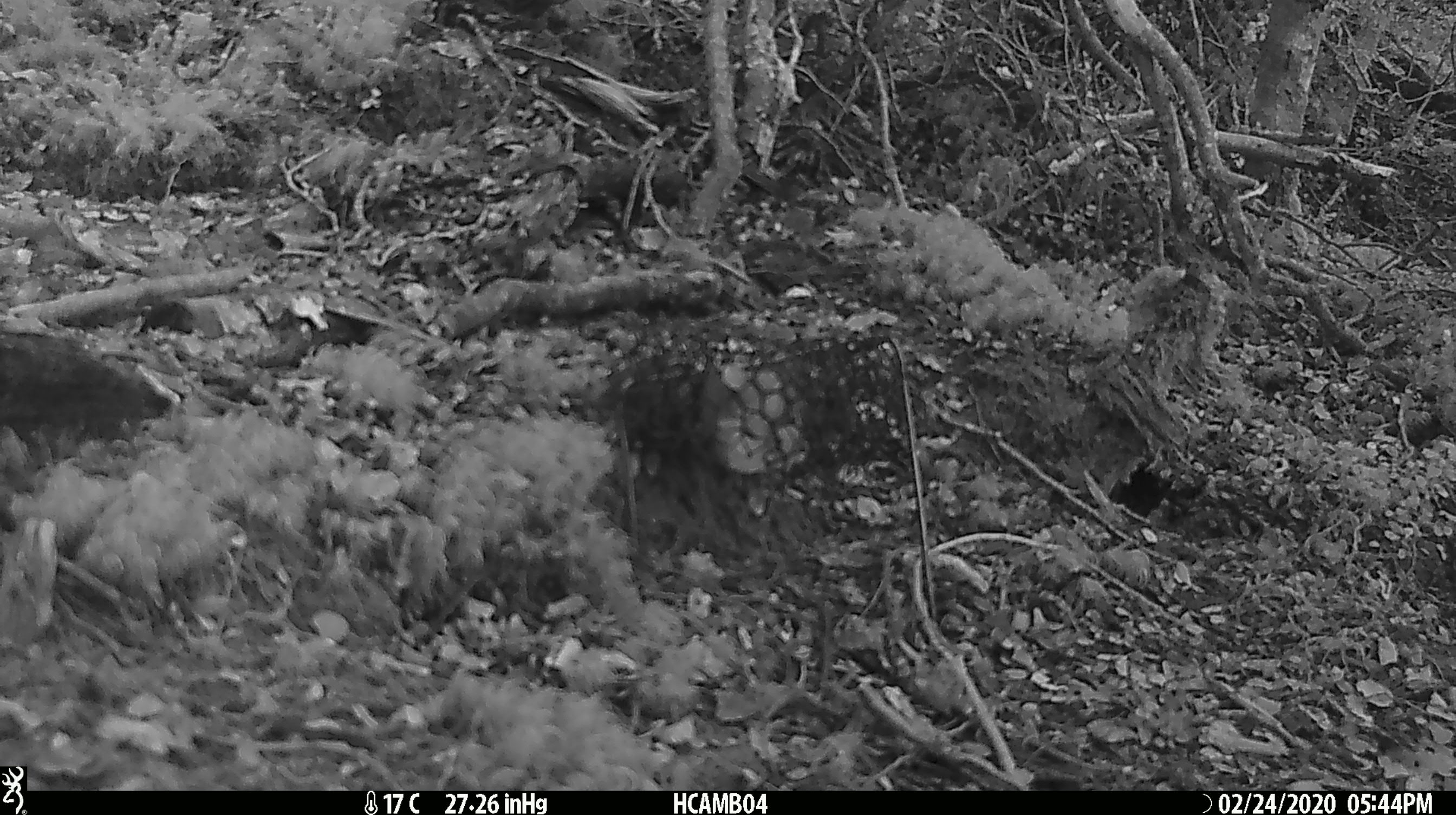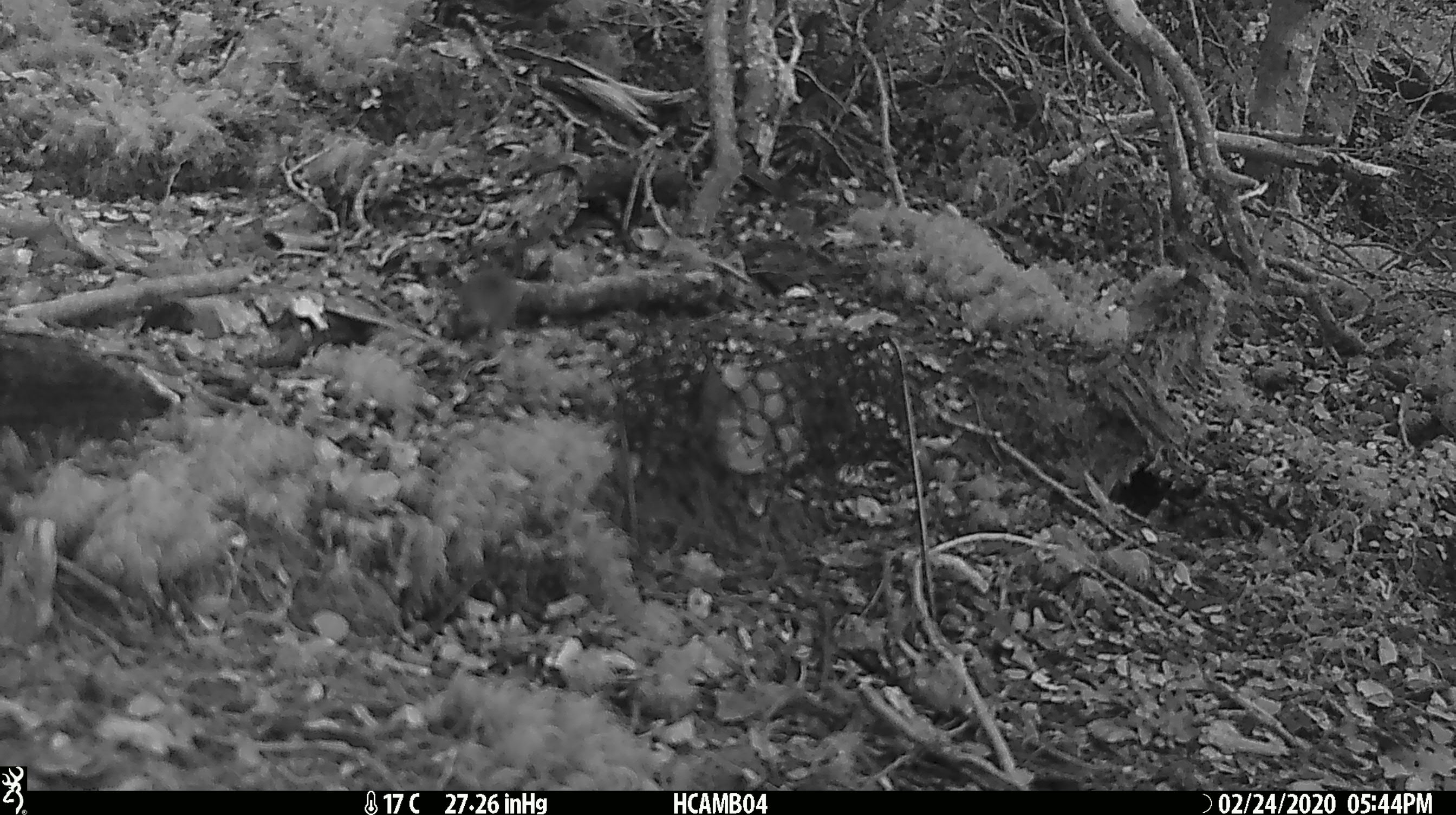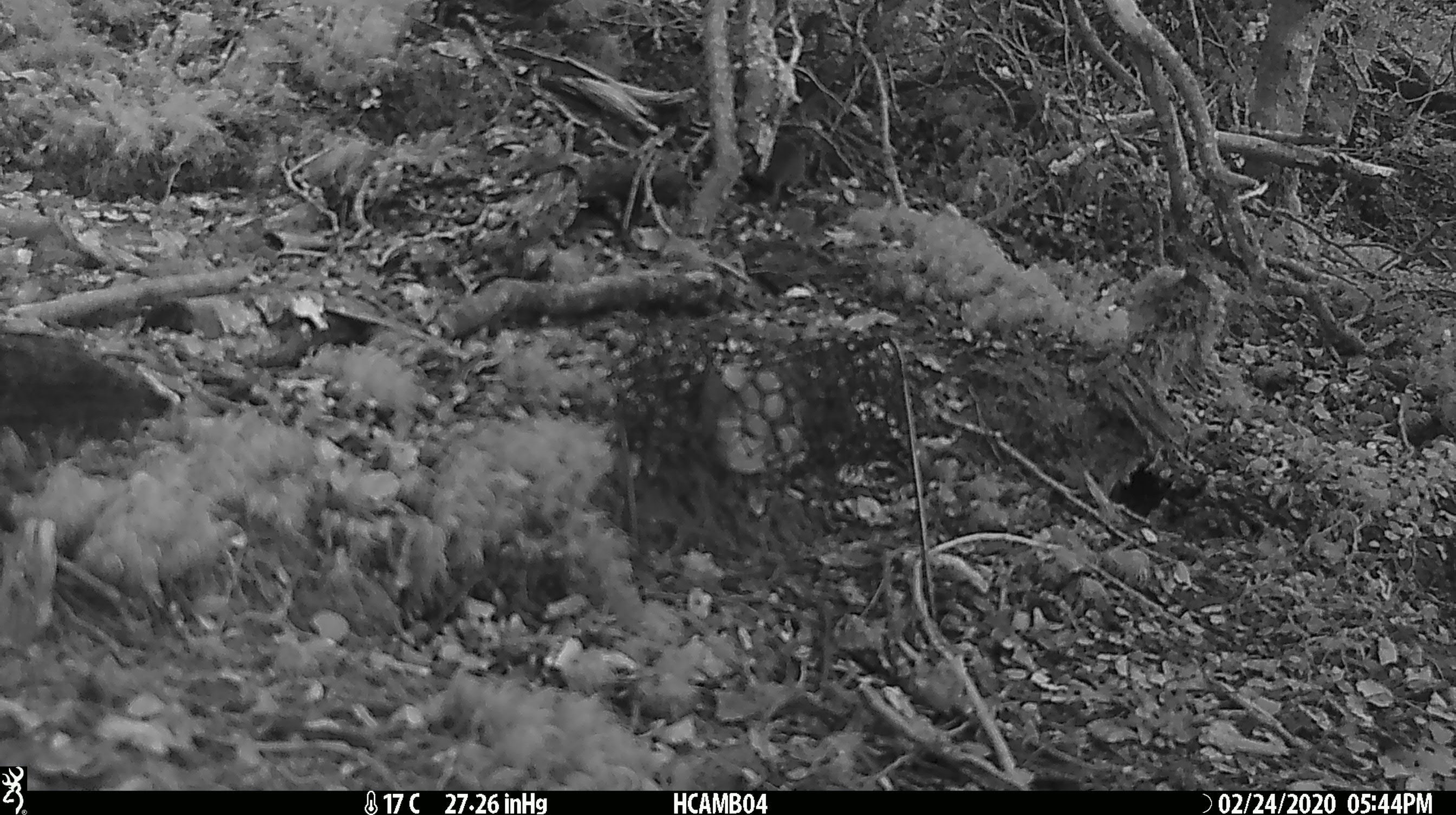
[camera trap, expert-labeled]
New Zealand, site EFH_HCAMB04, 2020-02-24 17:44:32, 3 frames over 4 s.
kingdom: Animalia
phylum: Chordata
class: Mammalia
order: Rodentia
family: Muridae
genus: Mus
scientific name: Mus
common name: mouse